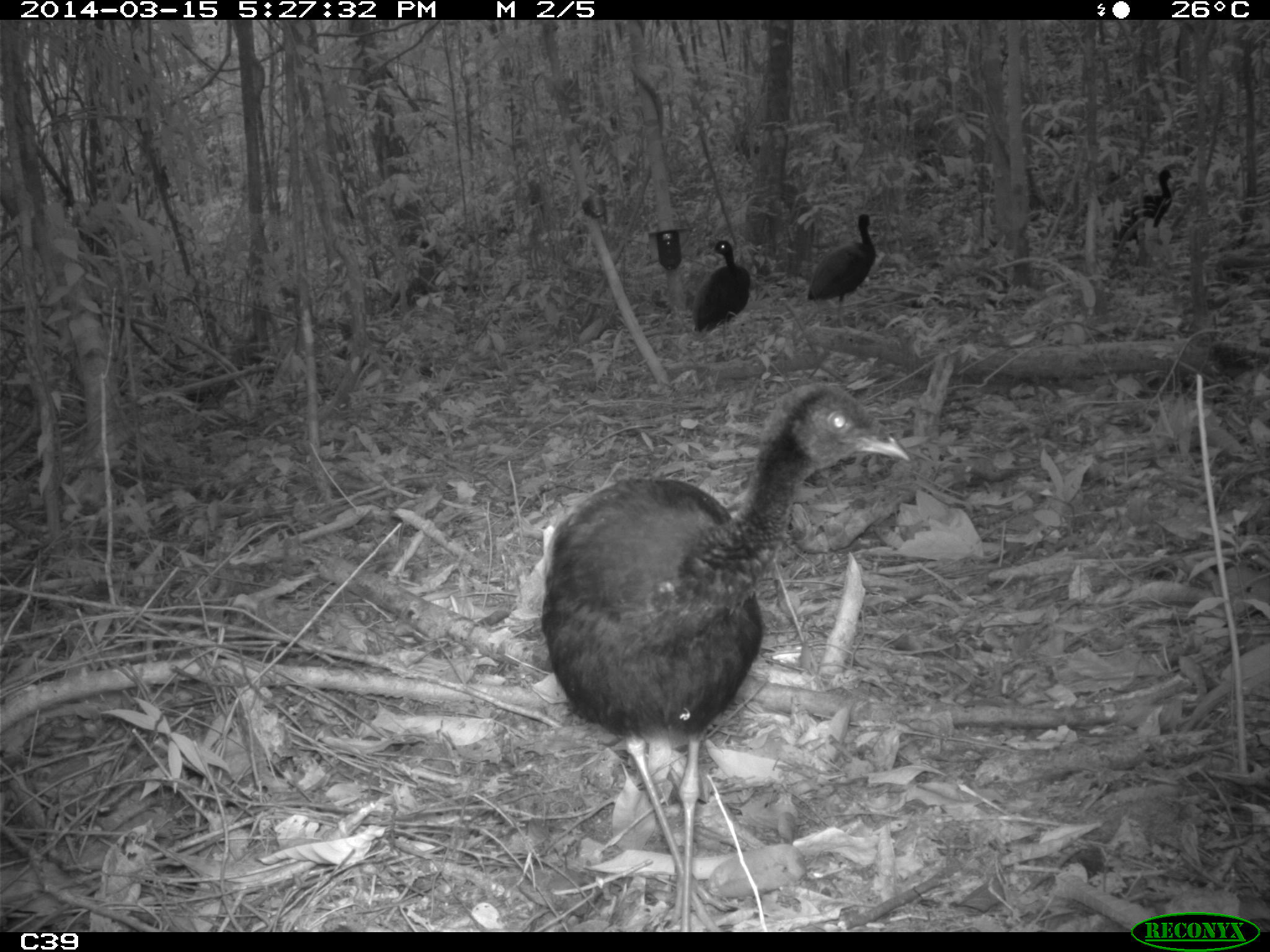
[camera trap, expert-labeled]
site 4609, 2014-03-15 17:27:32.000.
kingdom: Animalia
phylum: Chordata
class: Aves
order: Gruiformes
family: Psophiidae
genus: Psophia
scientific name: Psophia crepitans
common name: gray-winged trumpeter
Psophia crepitans (gray-winged trumpeter), count 8, age adult.